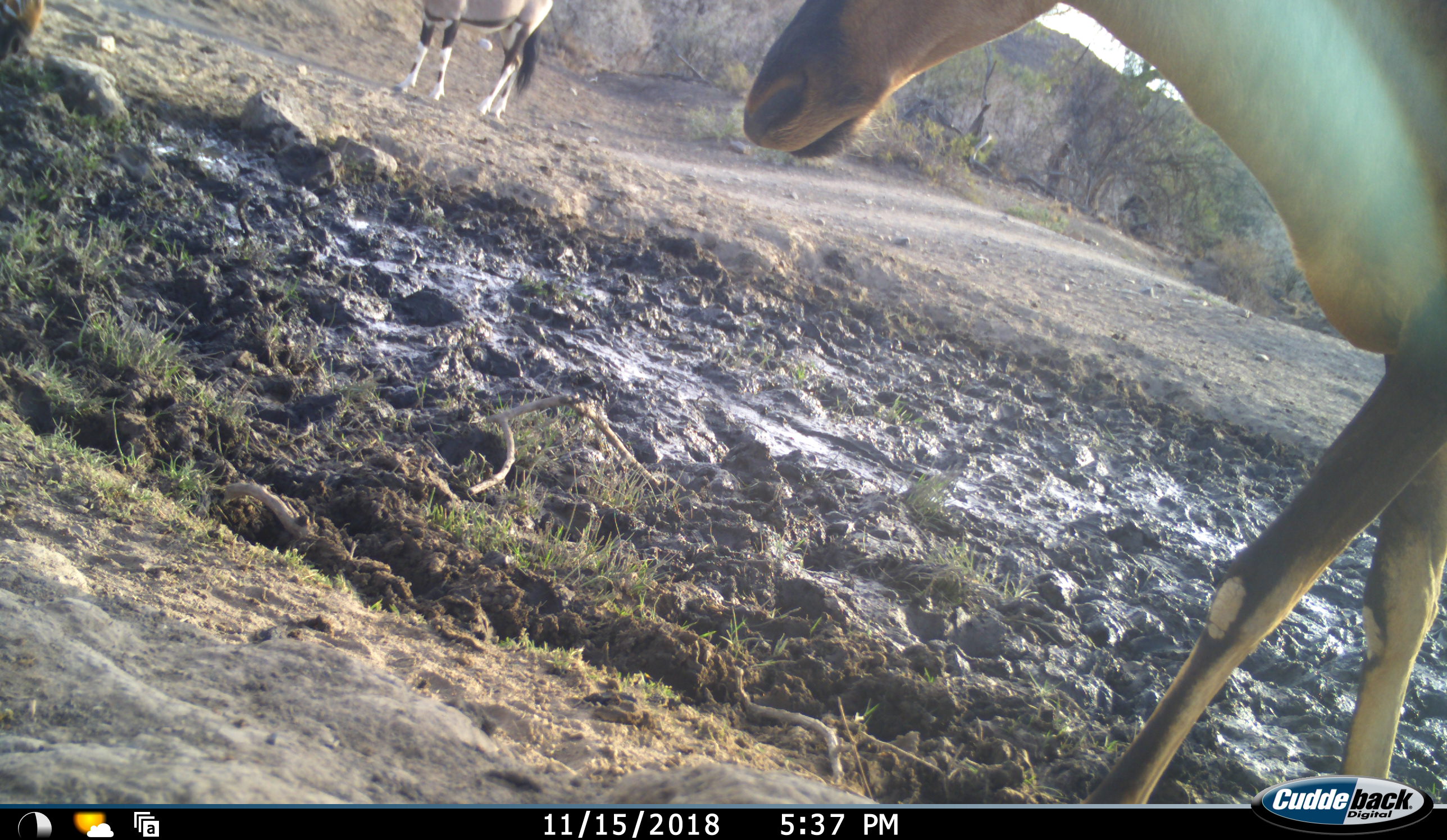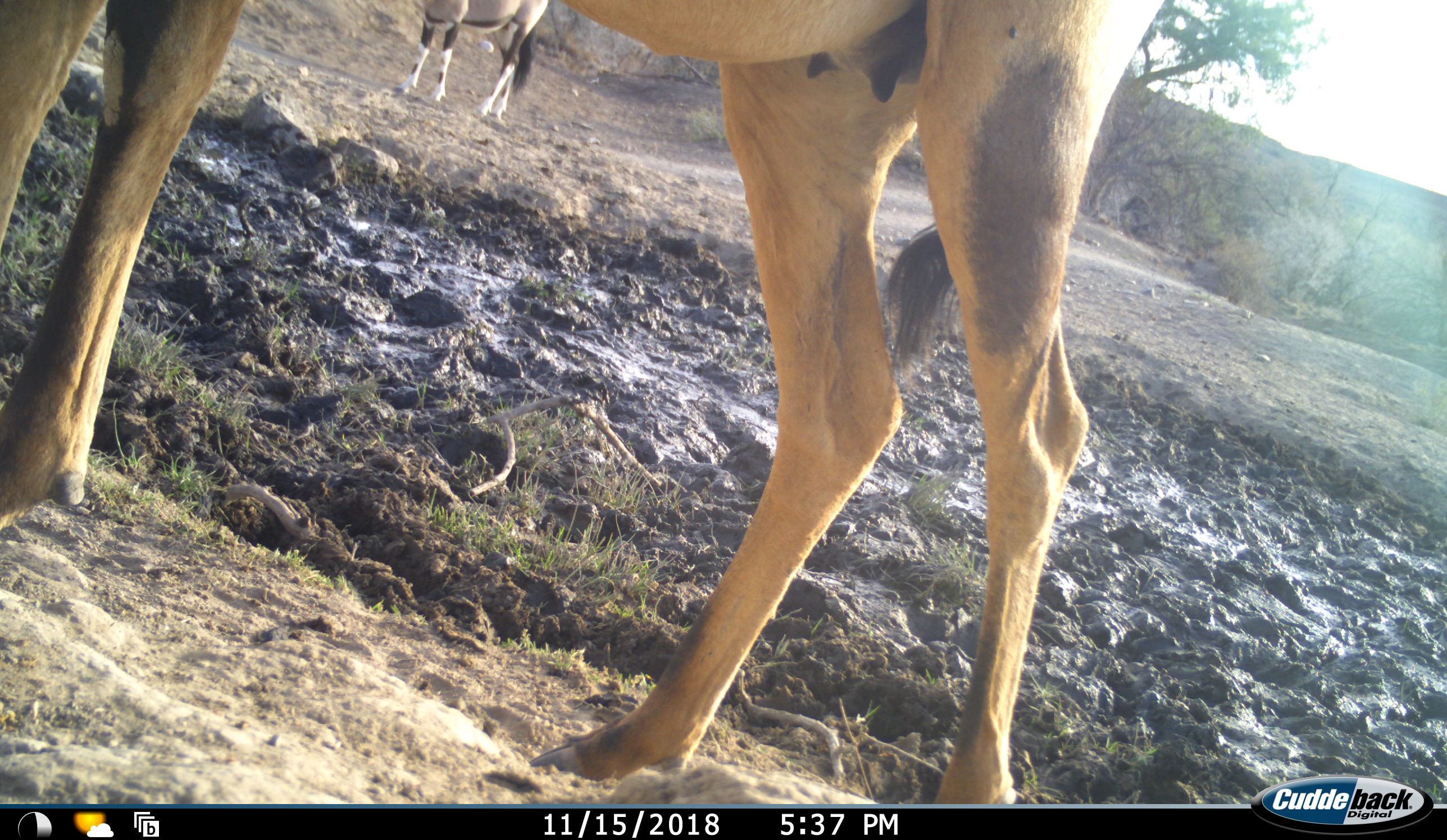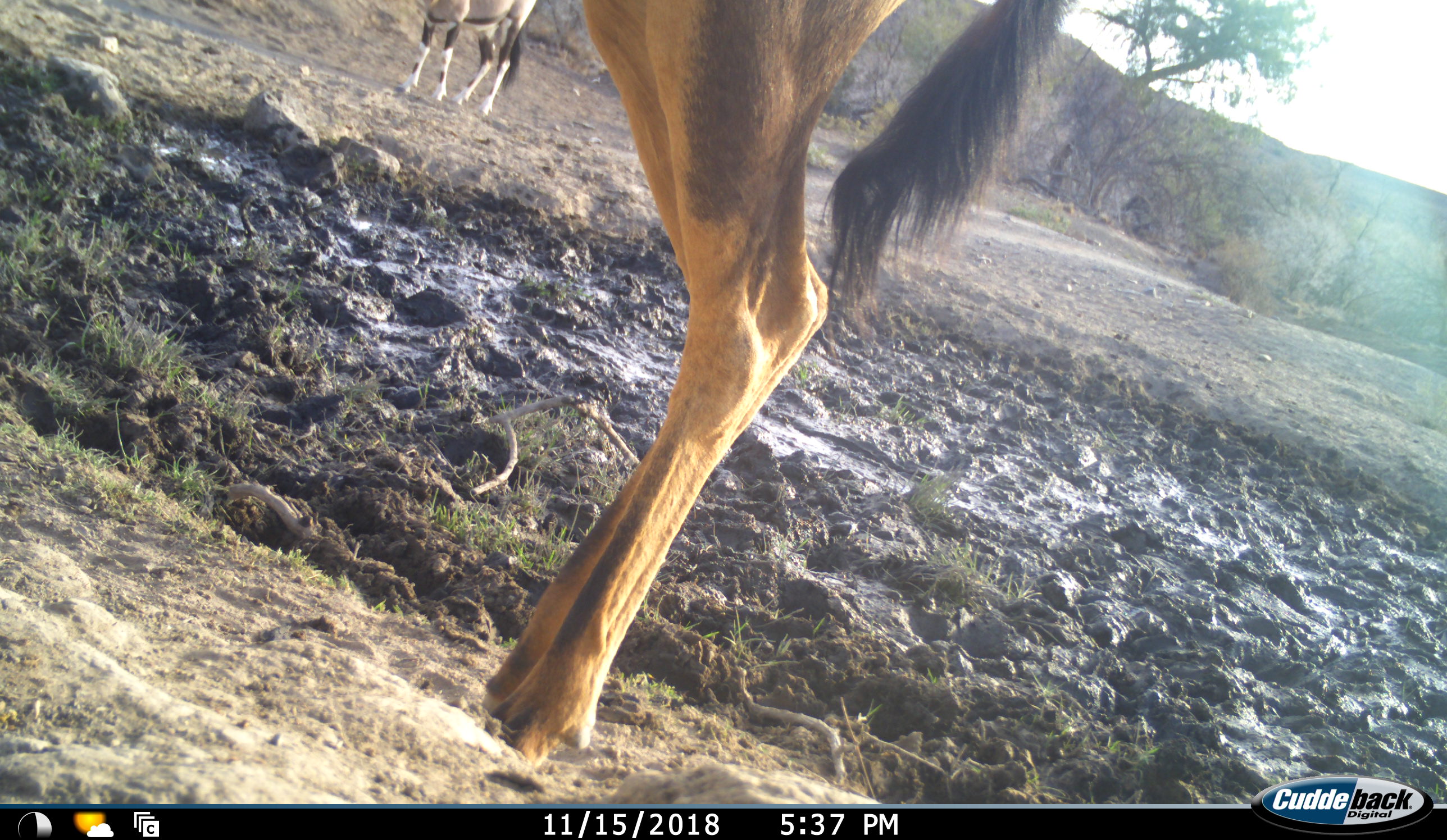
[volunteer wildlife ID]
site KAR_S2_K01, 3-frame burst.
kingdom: Animalia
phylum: Chordata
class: Mammalia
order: Artiodactyla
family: Bovidae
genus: Oryx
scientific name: Oryx gazella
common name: gemsbok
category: oryx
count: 1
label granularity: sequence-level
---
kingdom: Animalia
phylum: Chordata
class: Mammalia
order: Artiodactyla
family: Bovidae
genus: Alcelaphus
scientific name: Alcelaphus buselaphus caama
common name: red hartebeest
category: hartebeestred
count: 2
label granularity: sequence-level